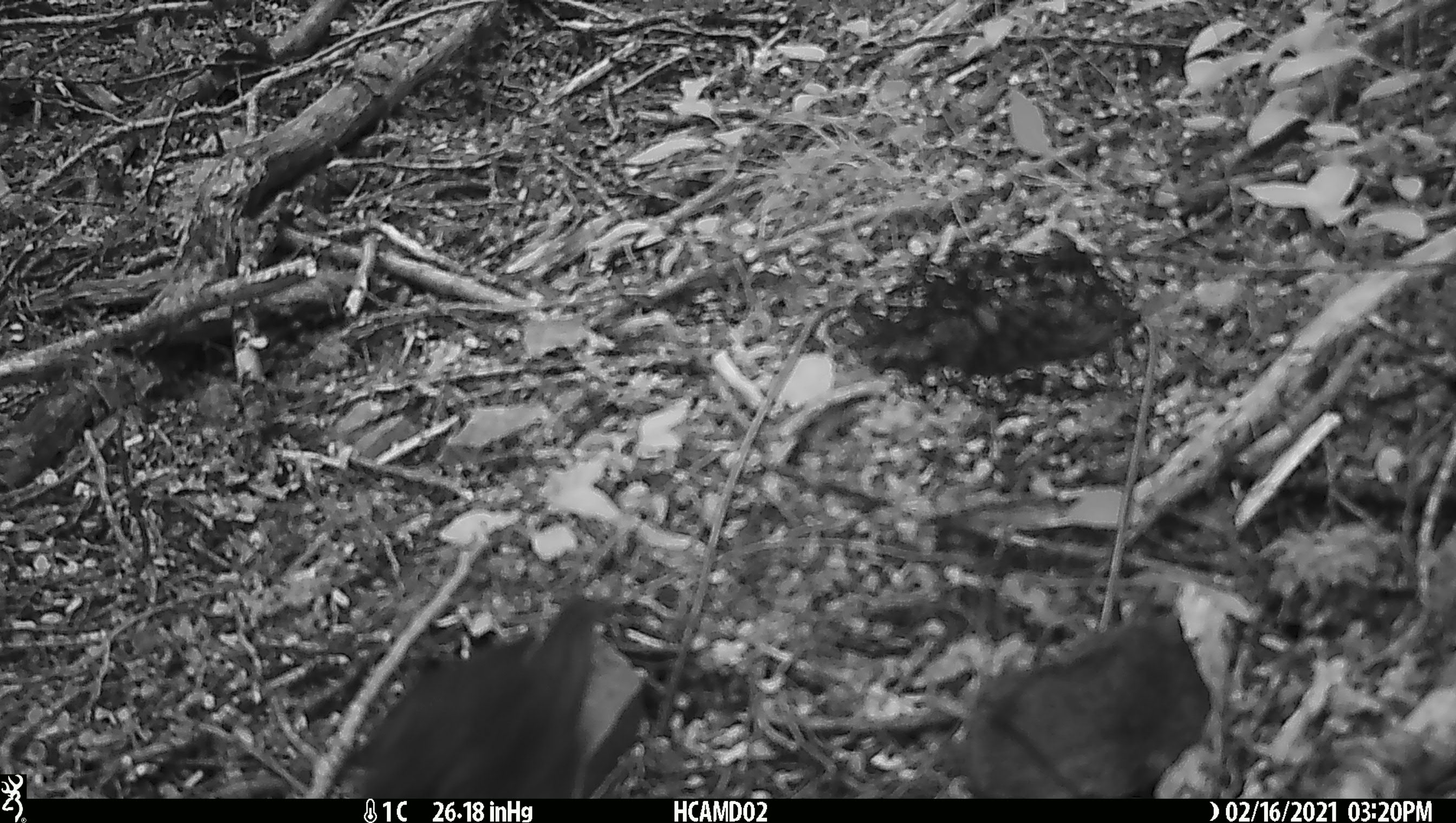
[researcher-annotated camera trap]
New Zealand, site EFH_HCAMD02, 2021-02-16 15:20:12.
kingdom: Animalia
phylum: Chordata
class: Aves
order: Passeriformes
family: Petroicidae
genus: Petroica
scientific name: Petroica australis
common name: new zealand robin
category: robin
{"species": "robin (new zealand robin) (Petroica australis)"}